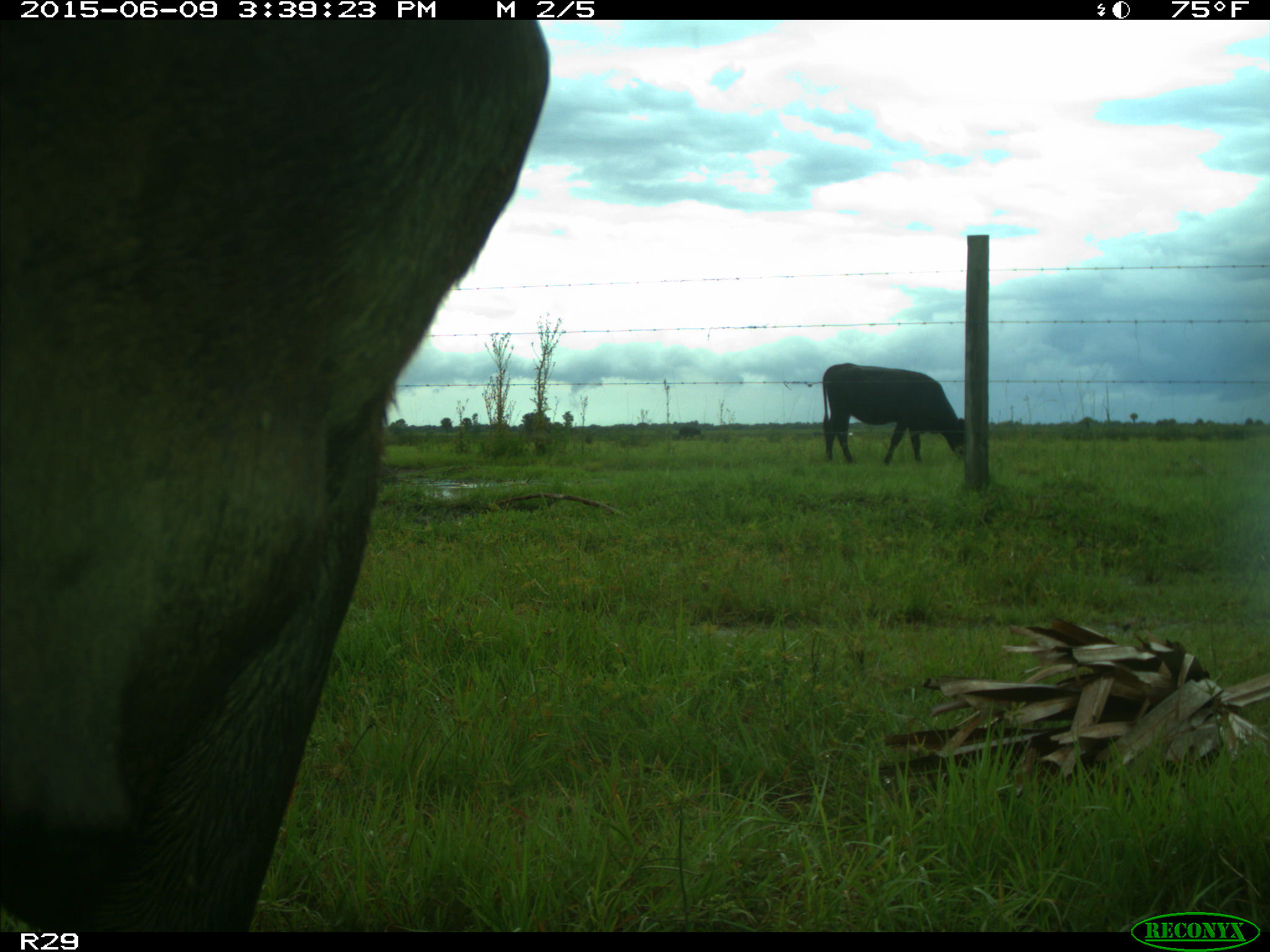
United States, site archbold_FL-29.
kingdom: Animalia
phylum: Chordata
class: Mammalia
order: Artiodactyla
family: Bovidae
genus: Bos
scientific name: Bos taurus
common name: domestic cow